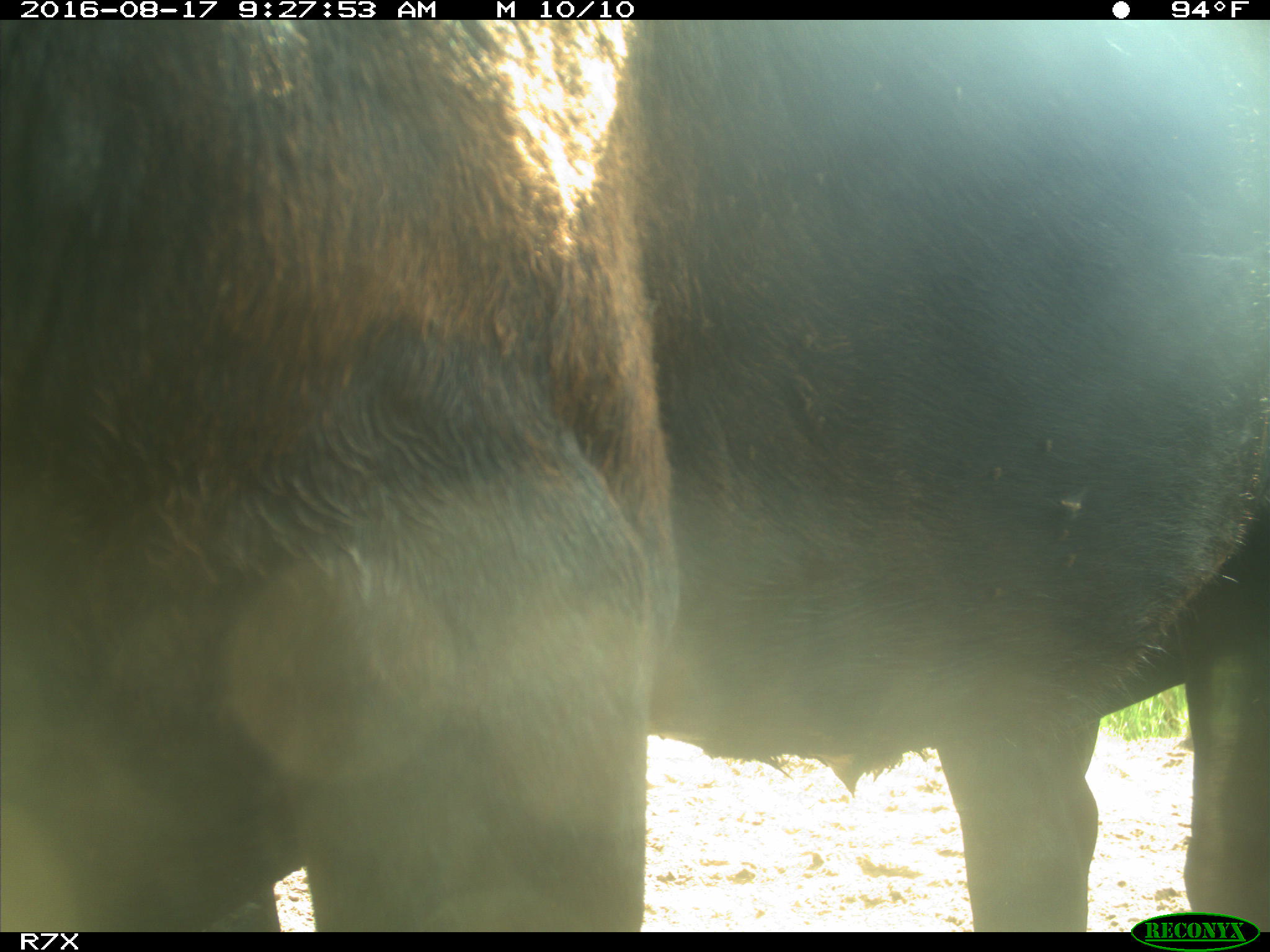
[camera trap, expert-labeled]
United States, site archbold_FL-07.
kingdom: Animalia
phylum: Chordata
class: Mammalia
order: Artiodactyla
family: Bovidae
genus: Bos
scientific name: Bos taurus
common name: domestic cow